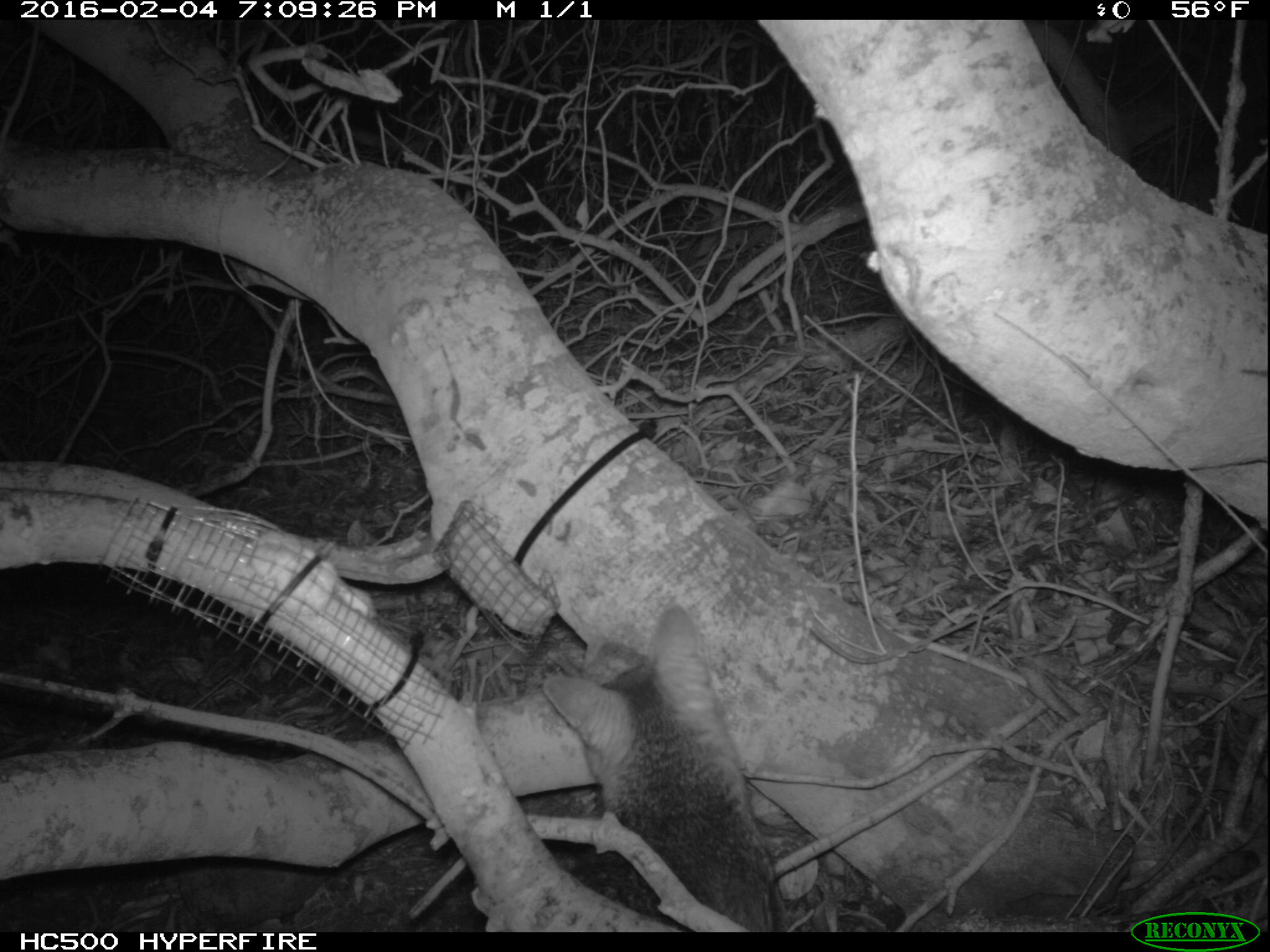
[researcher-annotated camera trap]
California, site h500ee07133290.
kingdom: Animalia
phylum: Chordata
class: Mammalia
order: Carnivora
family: Canidae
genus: Urocyon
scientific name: Urocyon littoralis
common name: island fox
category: fox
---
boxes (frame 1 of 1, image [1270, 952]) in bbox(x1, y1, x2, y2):
fox: bbox(544, 601, 773, 932)